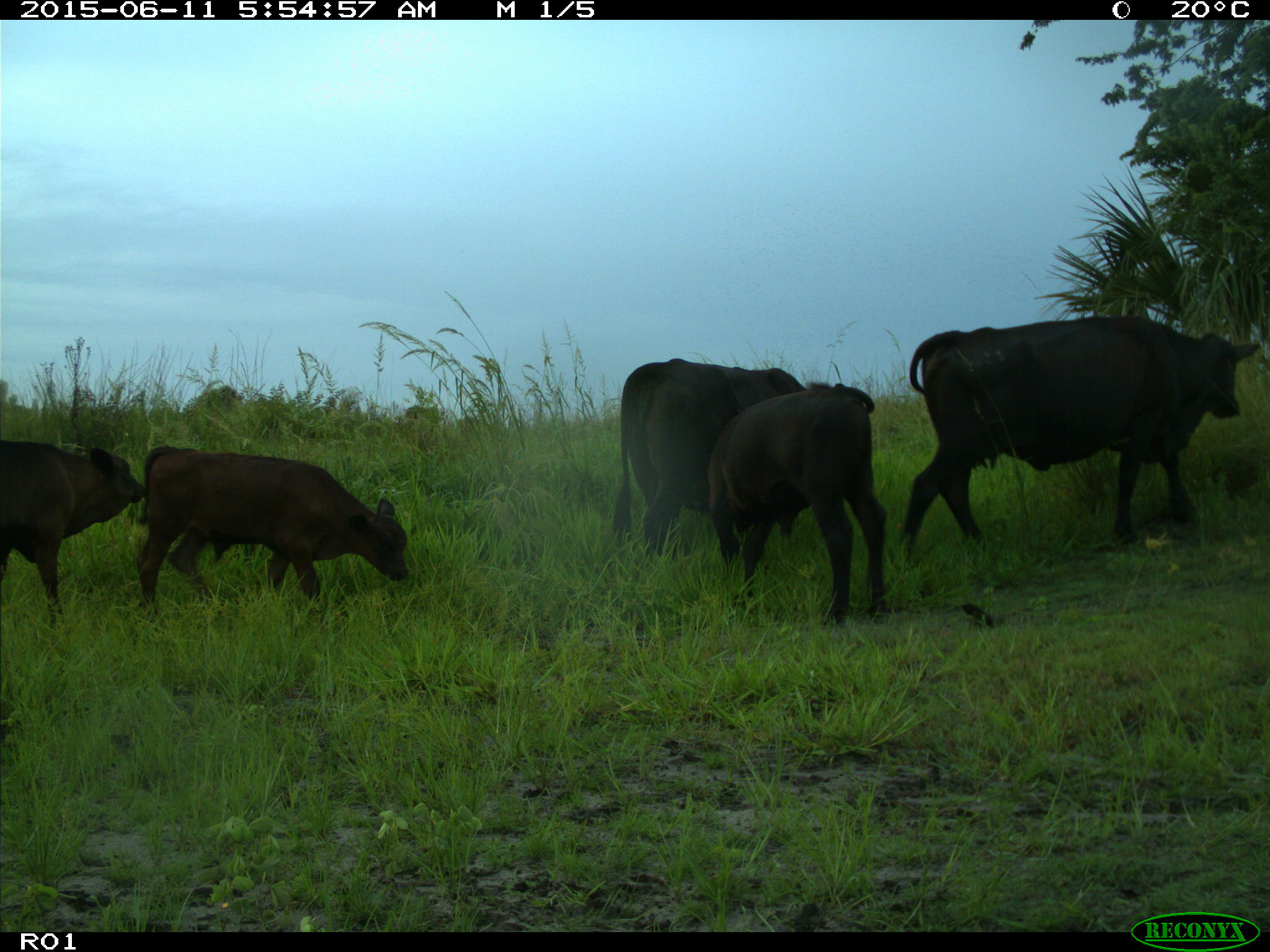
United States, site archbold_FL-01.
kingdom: Animalia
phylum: Chordata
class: Mammalia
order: Artiodactyla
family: Bovidae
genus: Bos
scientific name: Bos taurus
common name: domestic cow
Bos taurus (domestic cow).